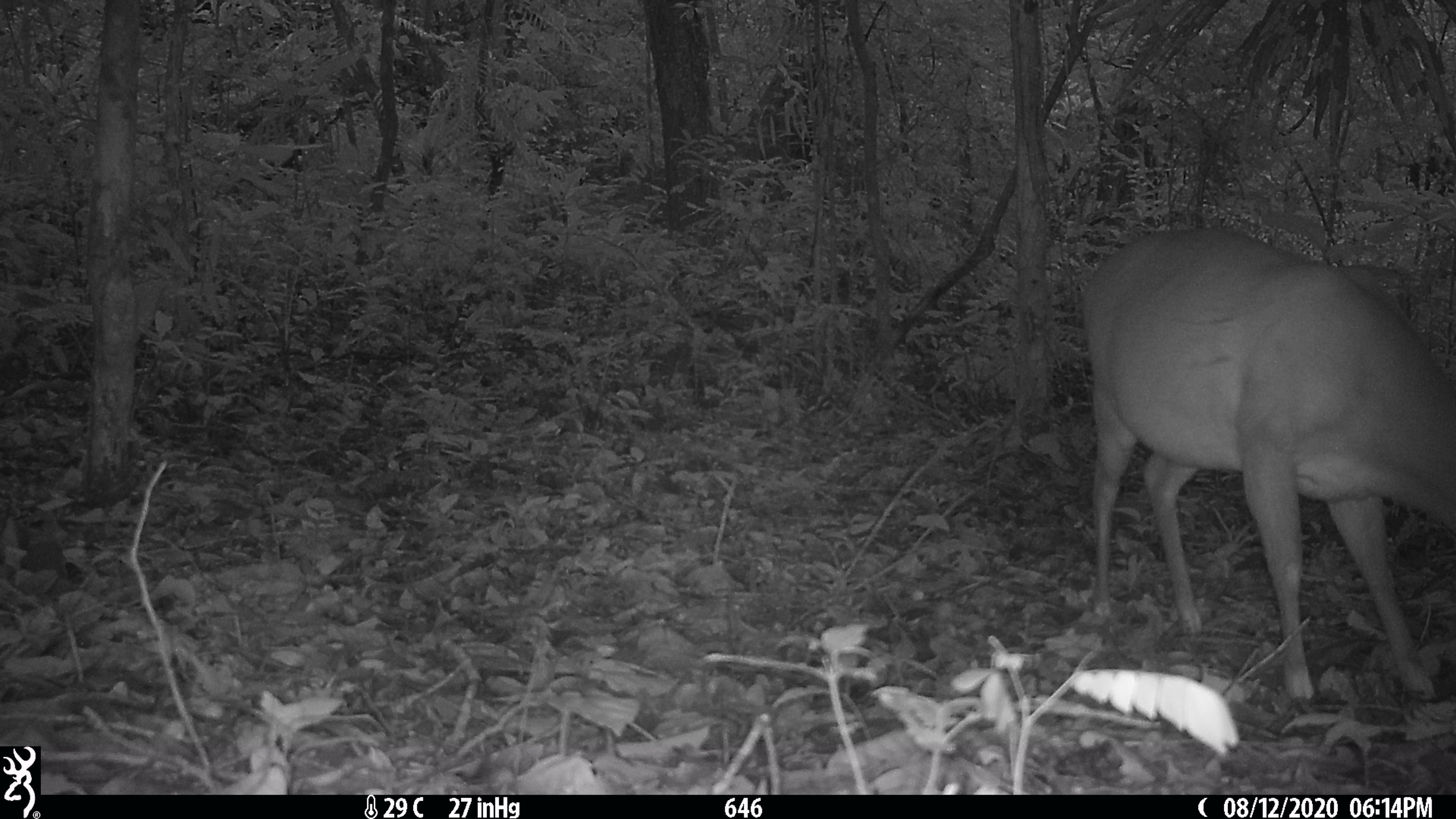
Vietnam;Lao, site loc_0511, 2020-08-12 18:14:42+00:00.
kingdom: Animalia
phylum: Chordata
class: Mammalia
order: Artiodactyla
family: Cervidae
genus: Muntiacus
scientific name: Muntiacus vuquangensis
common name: large-antlered muntjac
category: large antlered muntjac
Large antlered muntjac (large-antlered muntjac) (Muntiacus vuquangensis). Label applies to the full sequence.